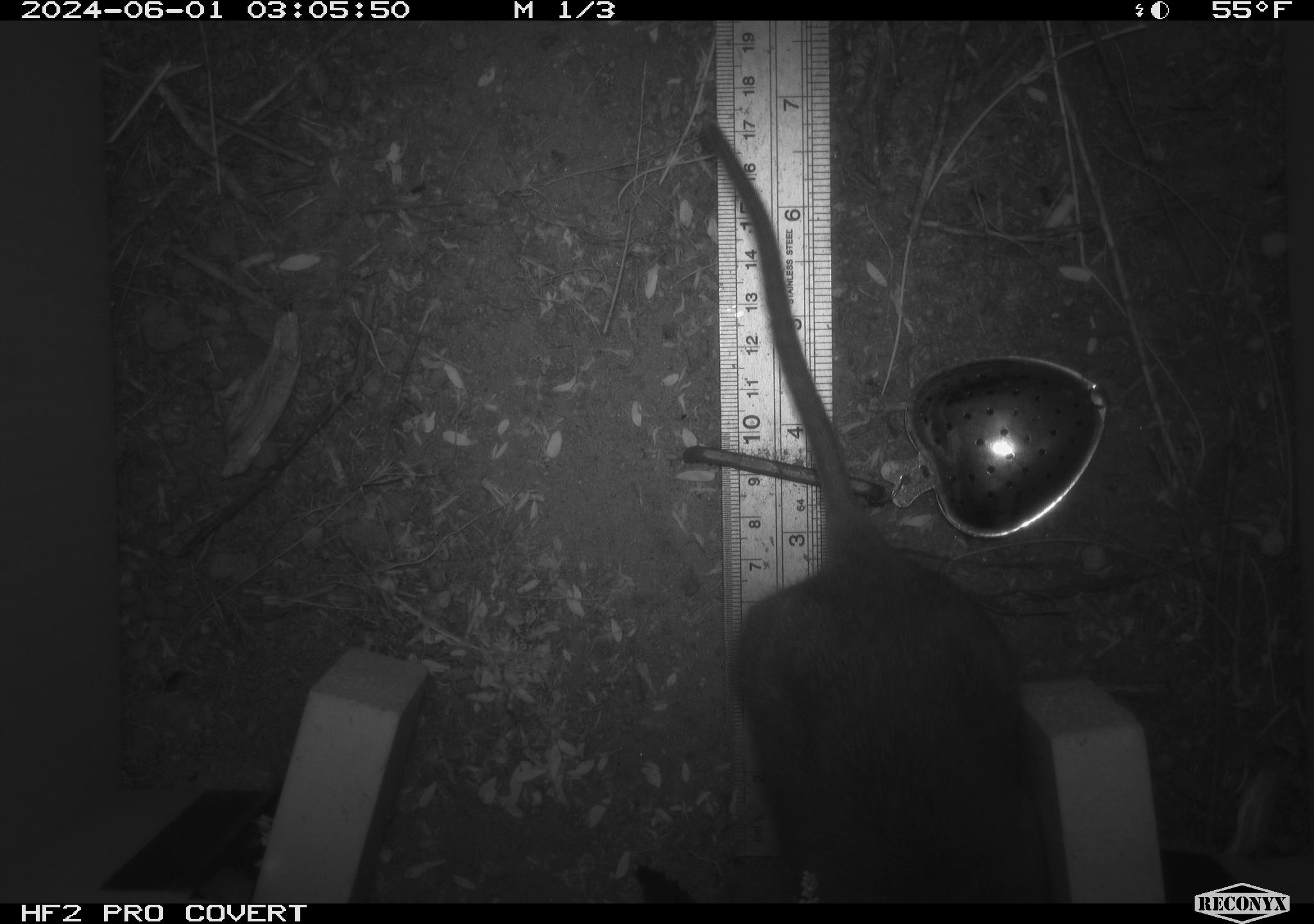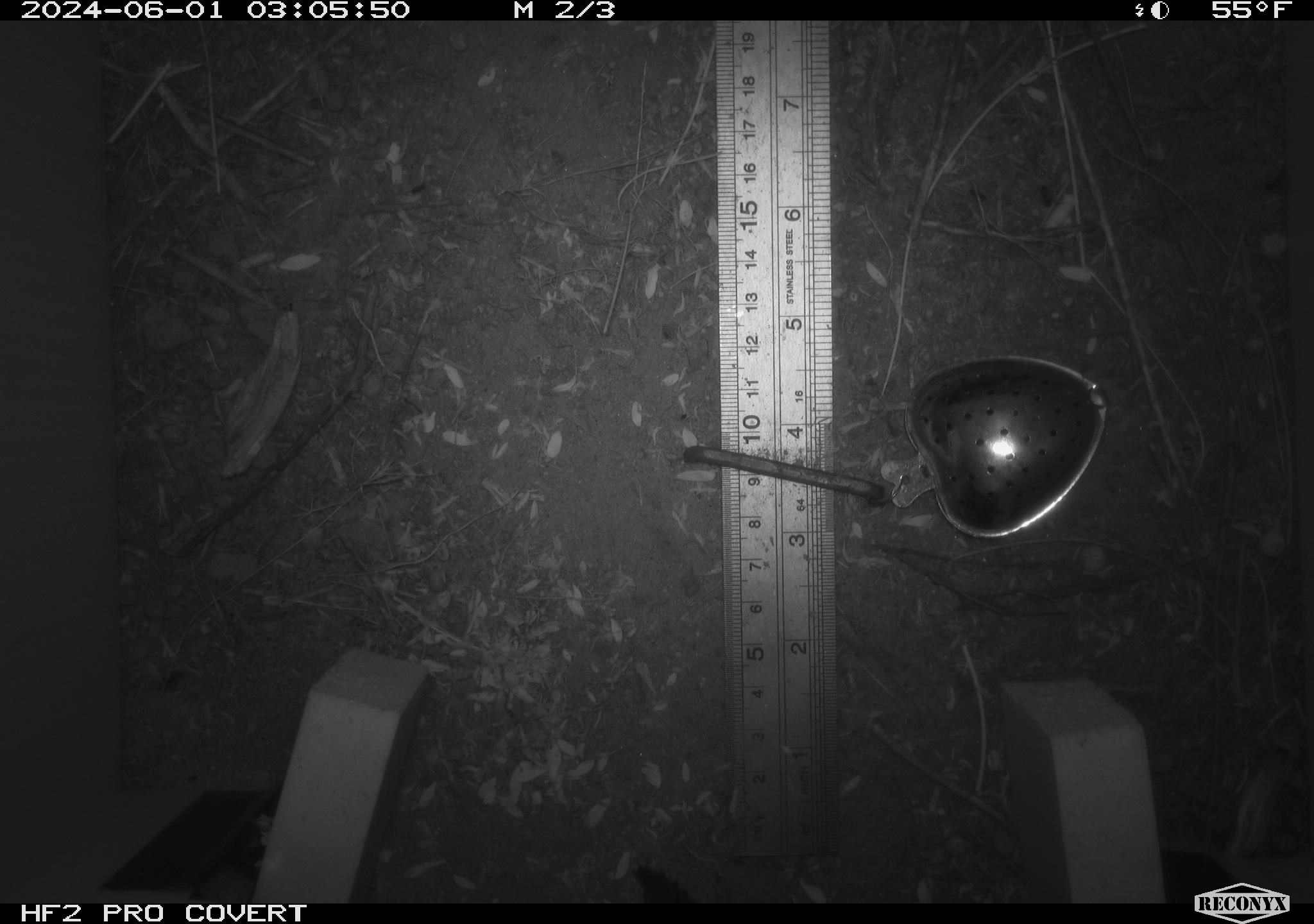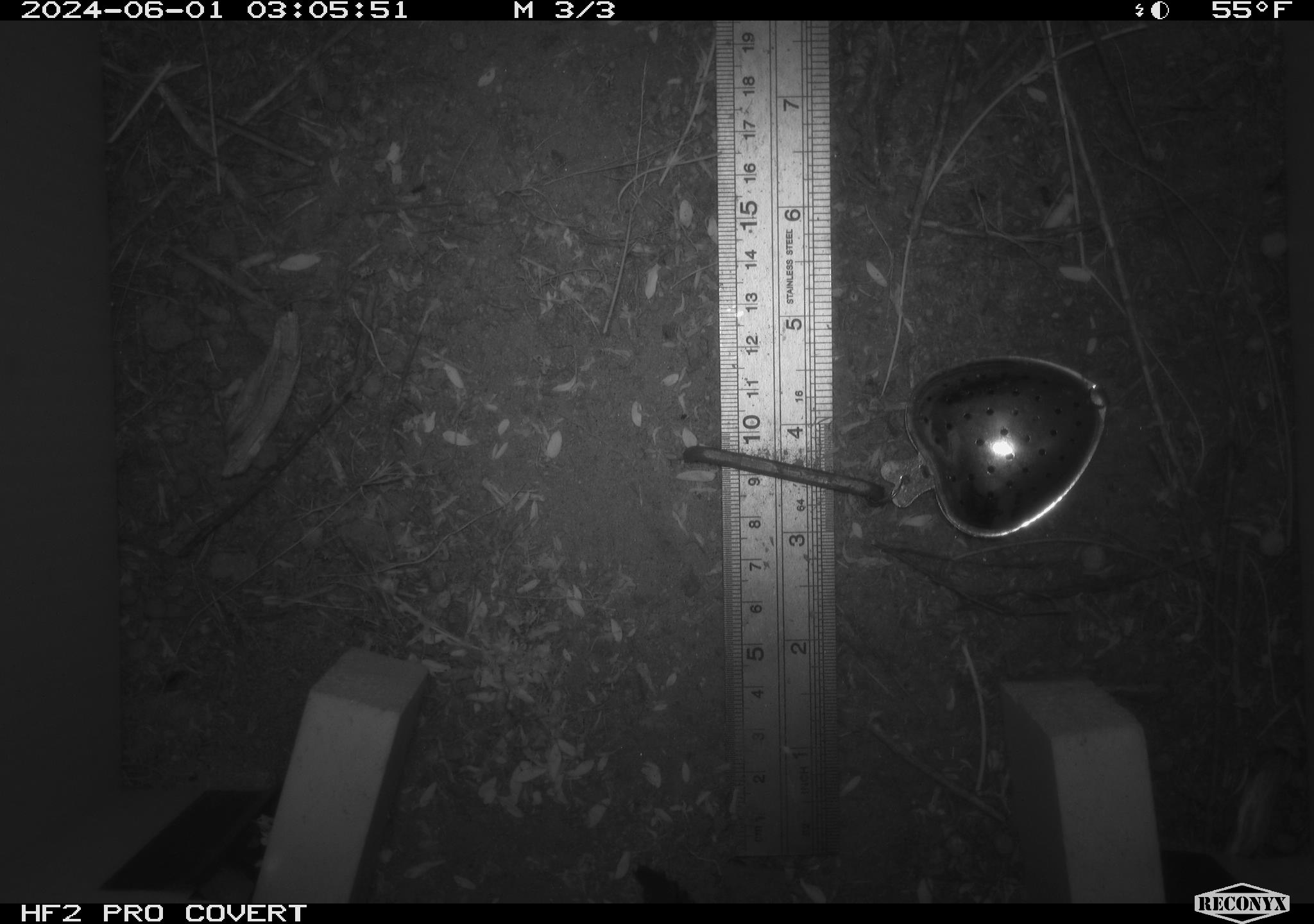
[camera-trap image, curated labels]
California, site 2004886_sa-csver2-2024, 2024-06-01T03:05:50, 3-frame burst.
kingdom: Animalia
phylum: Chordata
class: Mammalia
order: Rodentia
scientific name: Rodentia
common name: rodent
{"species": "rodent (Rodentia)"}